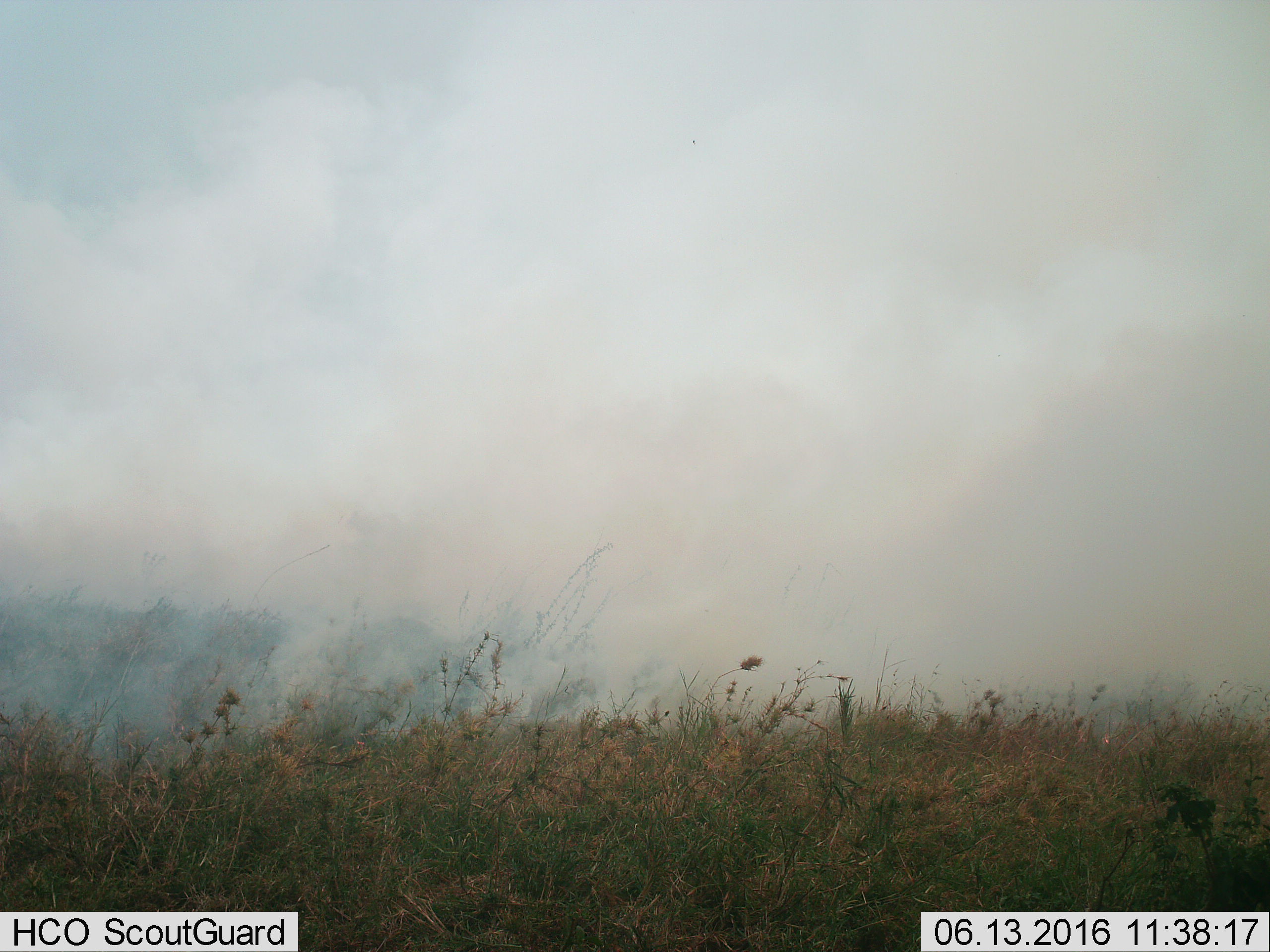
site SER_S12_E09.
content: unidentified animal